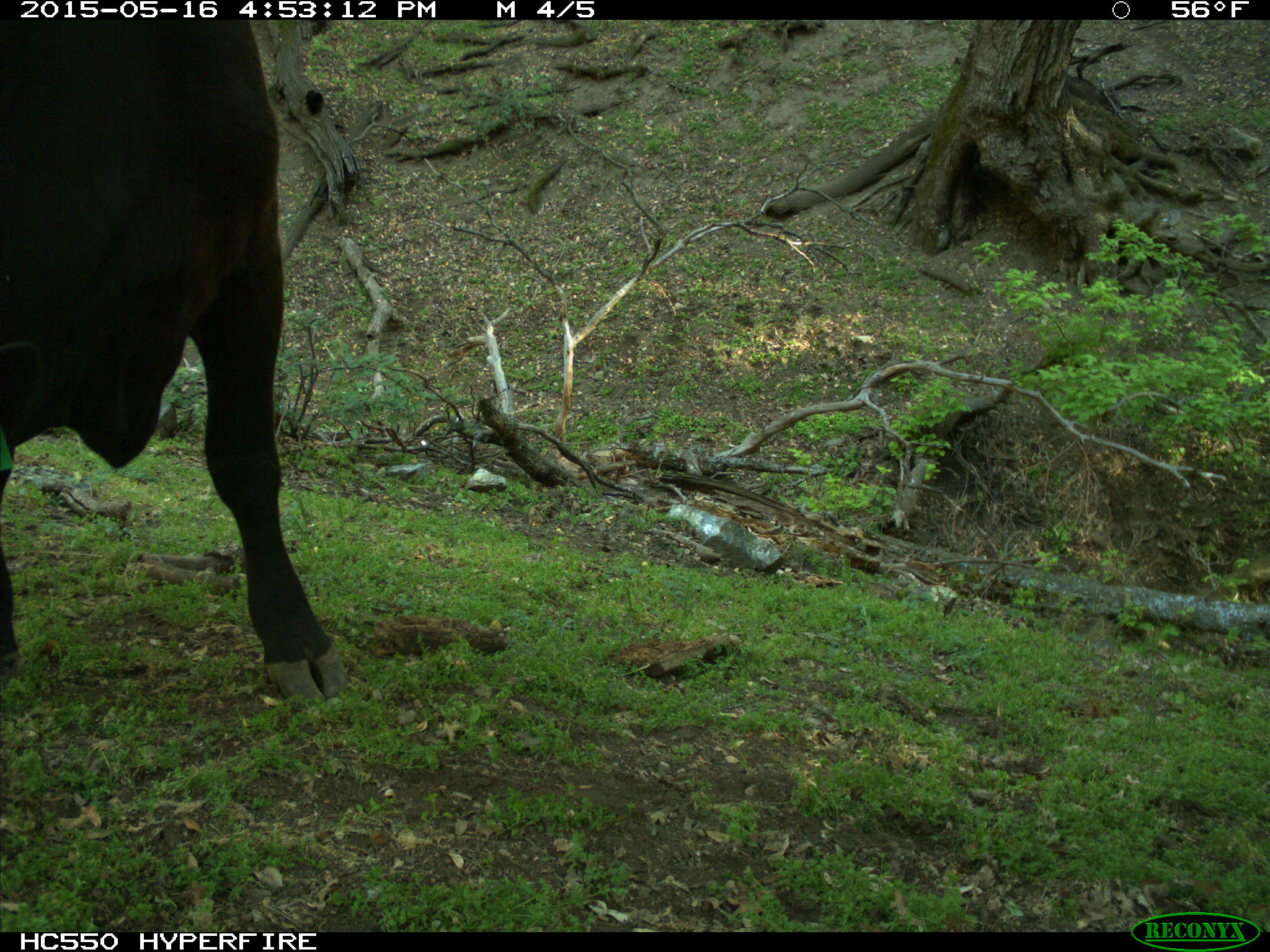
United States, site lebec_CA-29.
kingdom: Animalia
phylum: Chordata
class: Mammalia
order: Artiodactyla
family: Bovidae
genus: Bos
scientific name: Bos taurus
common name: domestic cow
Bos taurus (domestic cow).